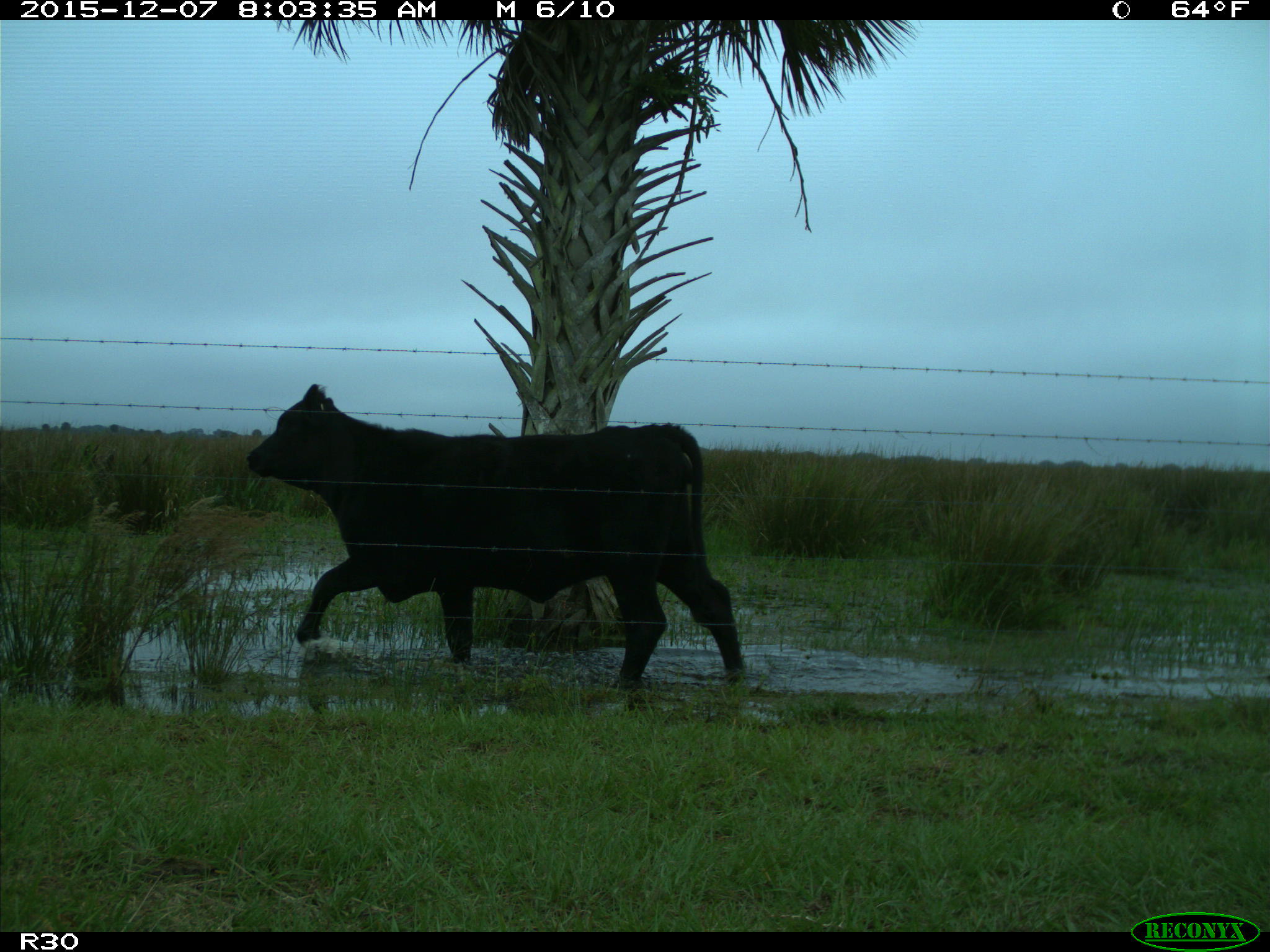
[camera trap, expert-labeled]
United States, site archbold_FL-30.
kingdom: Animalia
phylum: Chordata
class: Mammalia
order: Artiodactyla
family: Bovidae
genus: Bos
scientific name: Bos taurus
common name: domestic cow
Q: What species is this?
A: Bos taurus (domestic cow).